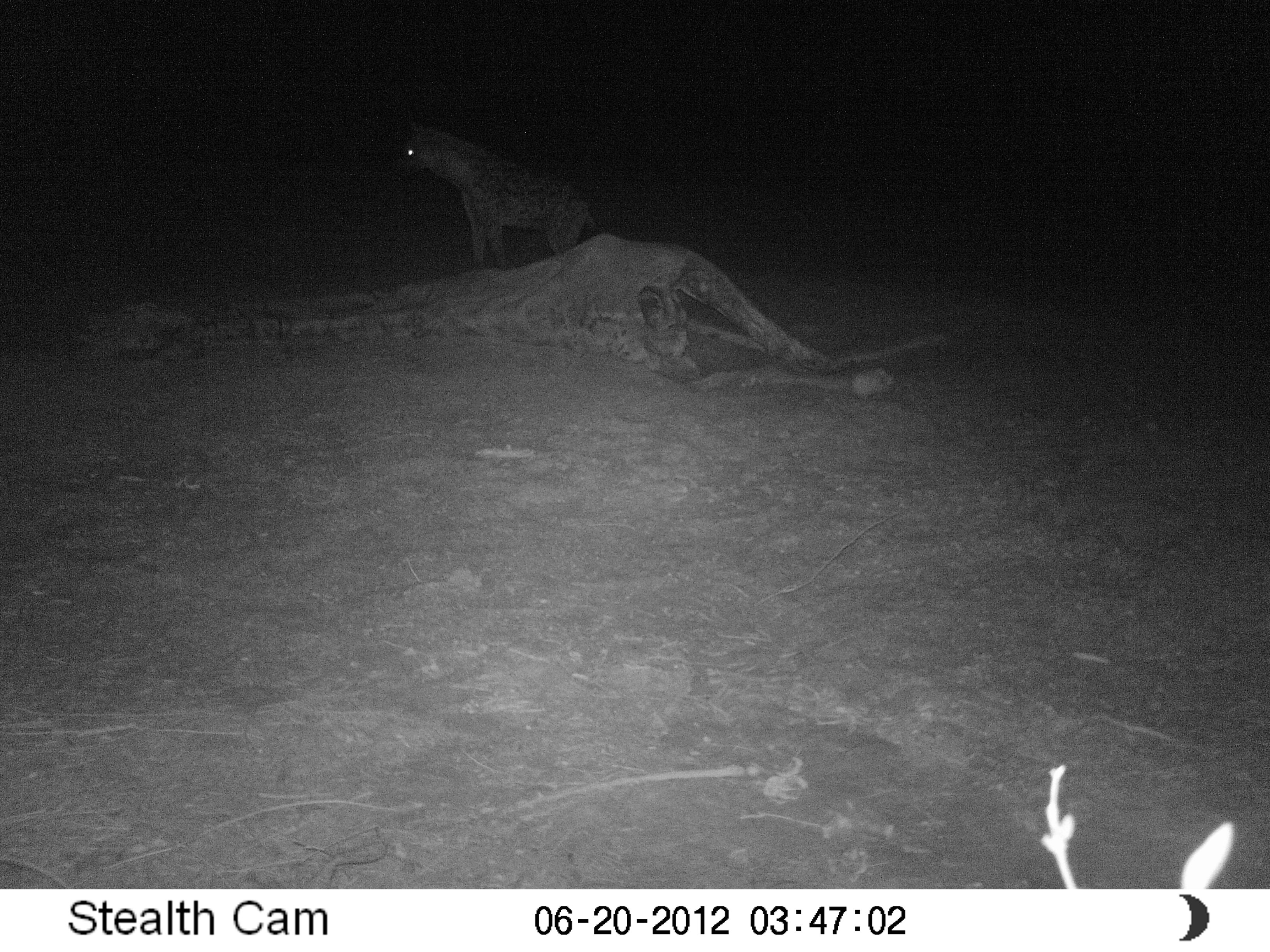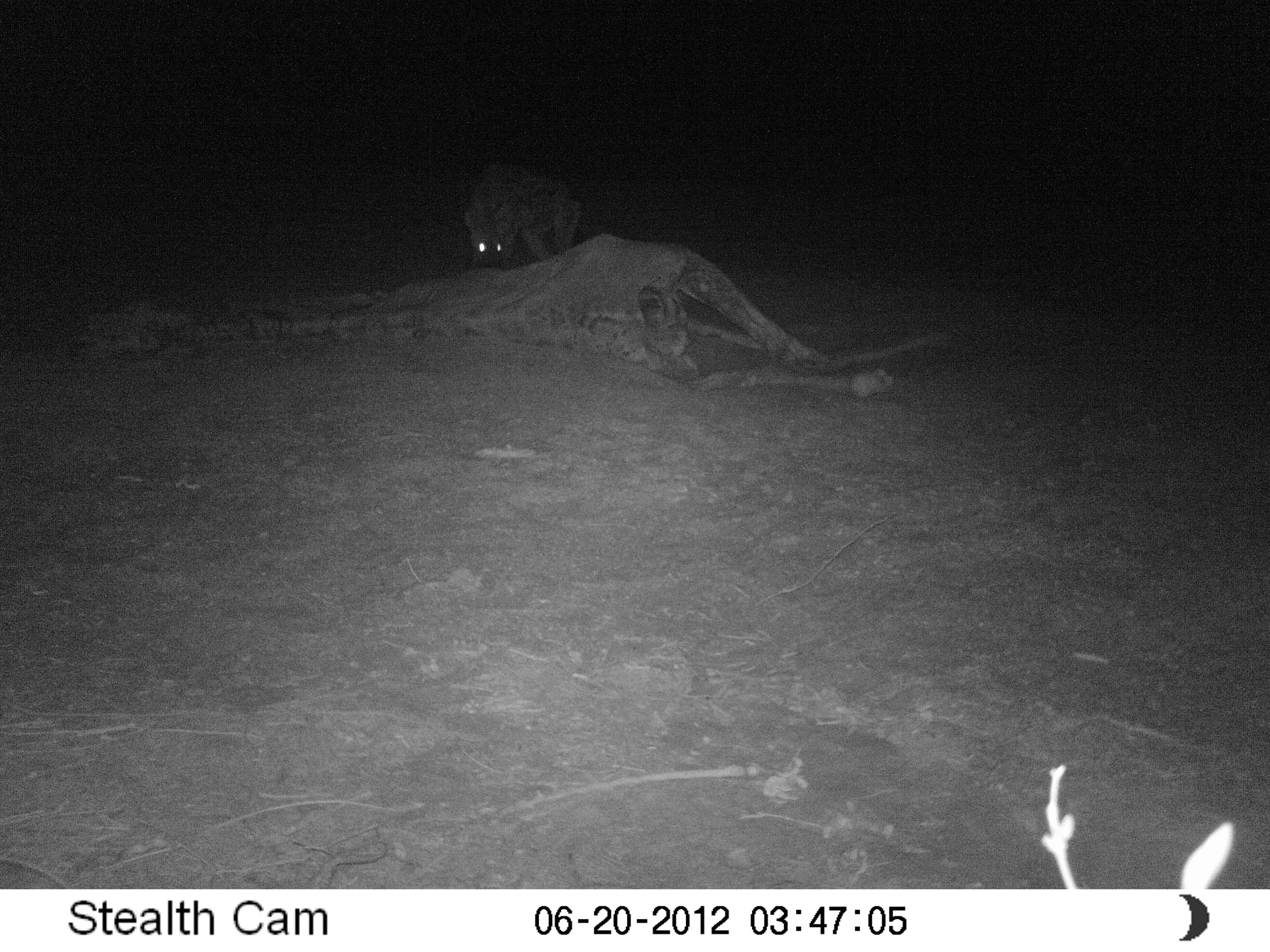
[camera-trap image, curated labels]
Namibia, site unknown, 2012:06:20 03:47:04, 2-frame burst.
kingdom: Animalia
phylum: Chordata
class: Mammalia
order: Carnivora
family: Hyaenidae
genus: Crocuta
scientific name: Crocuta crocuta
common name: spotted hyena